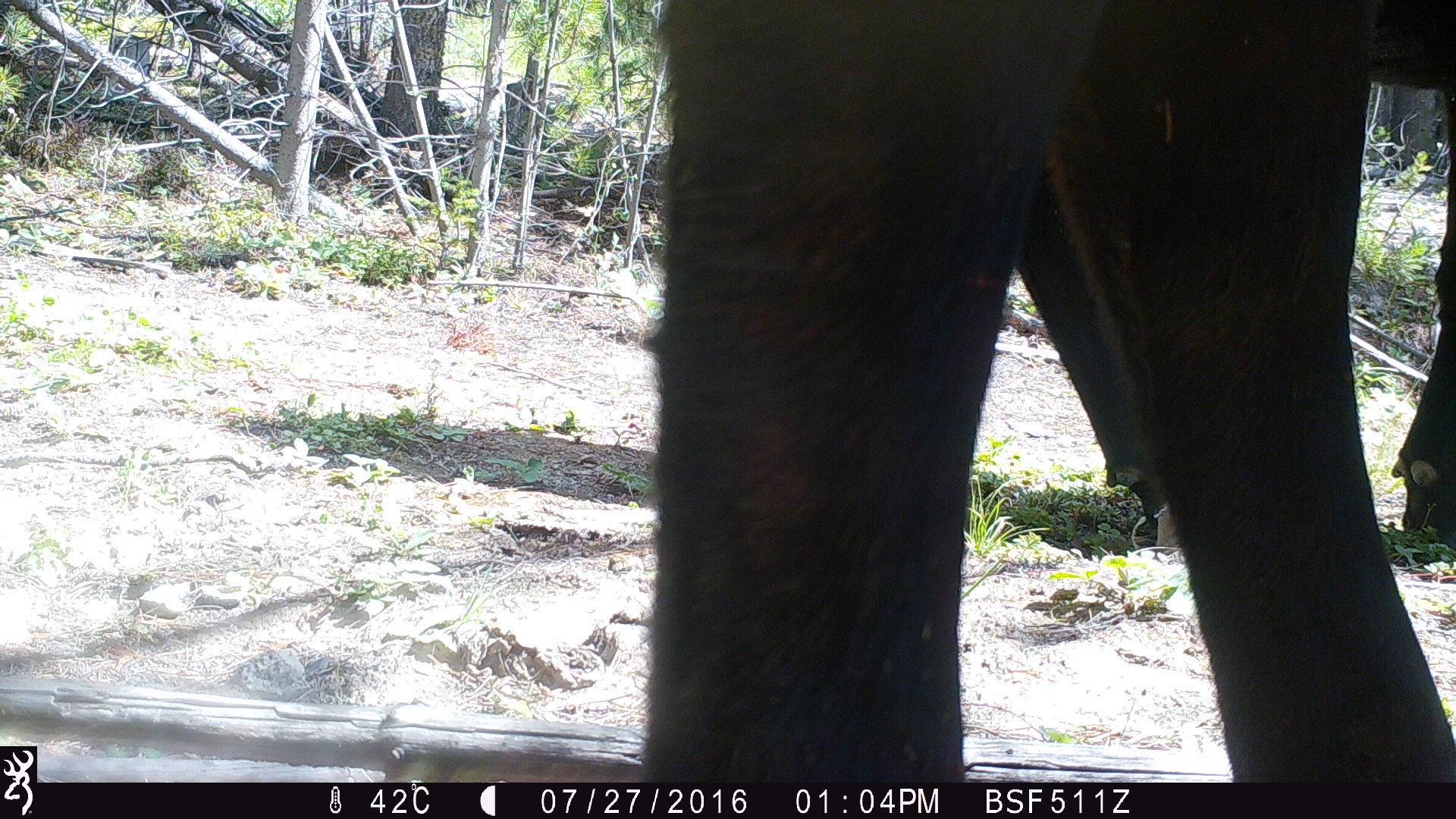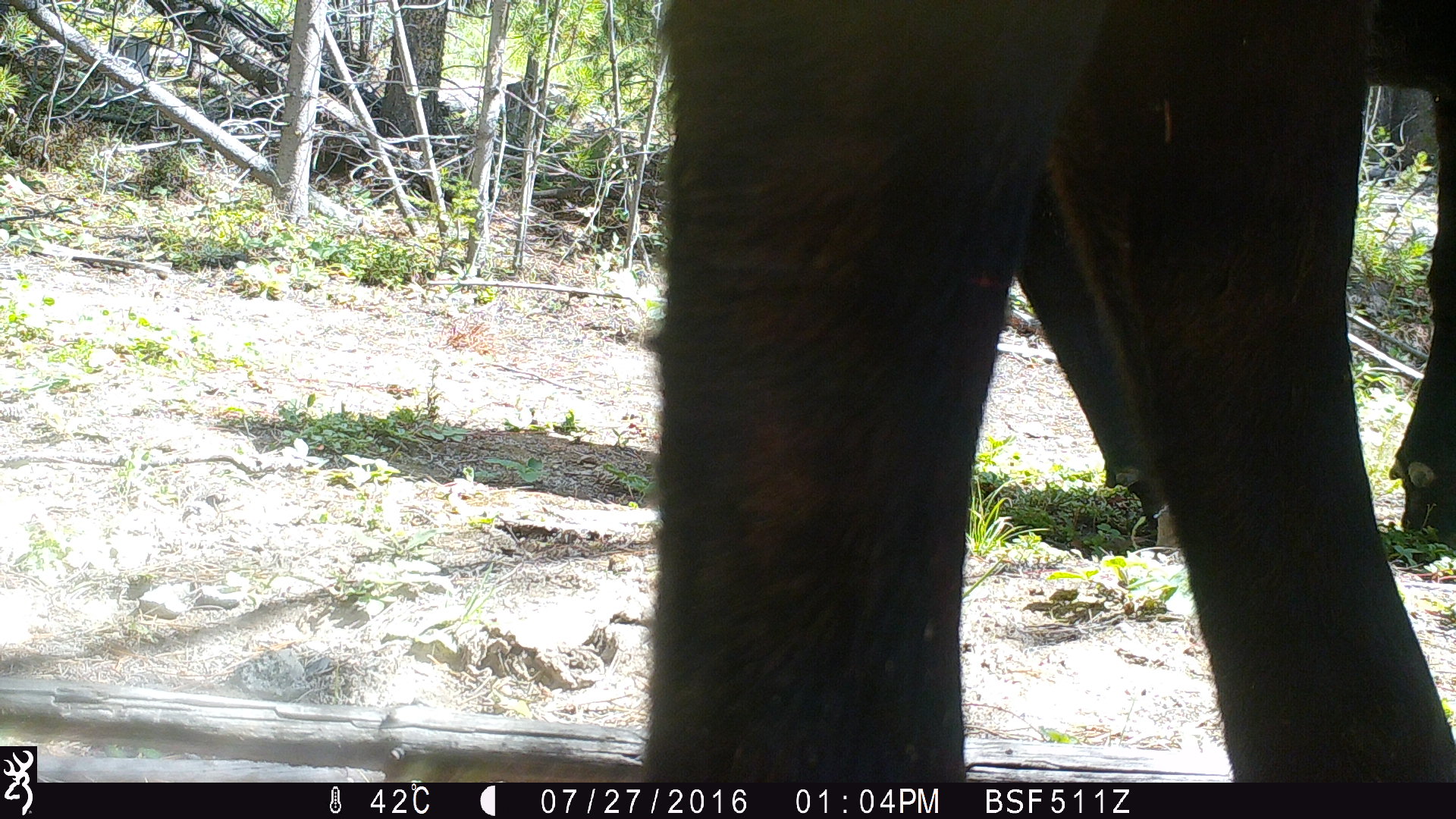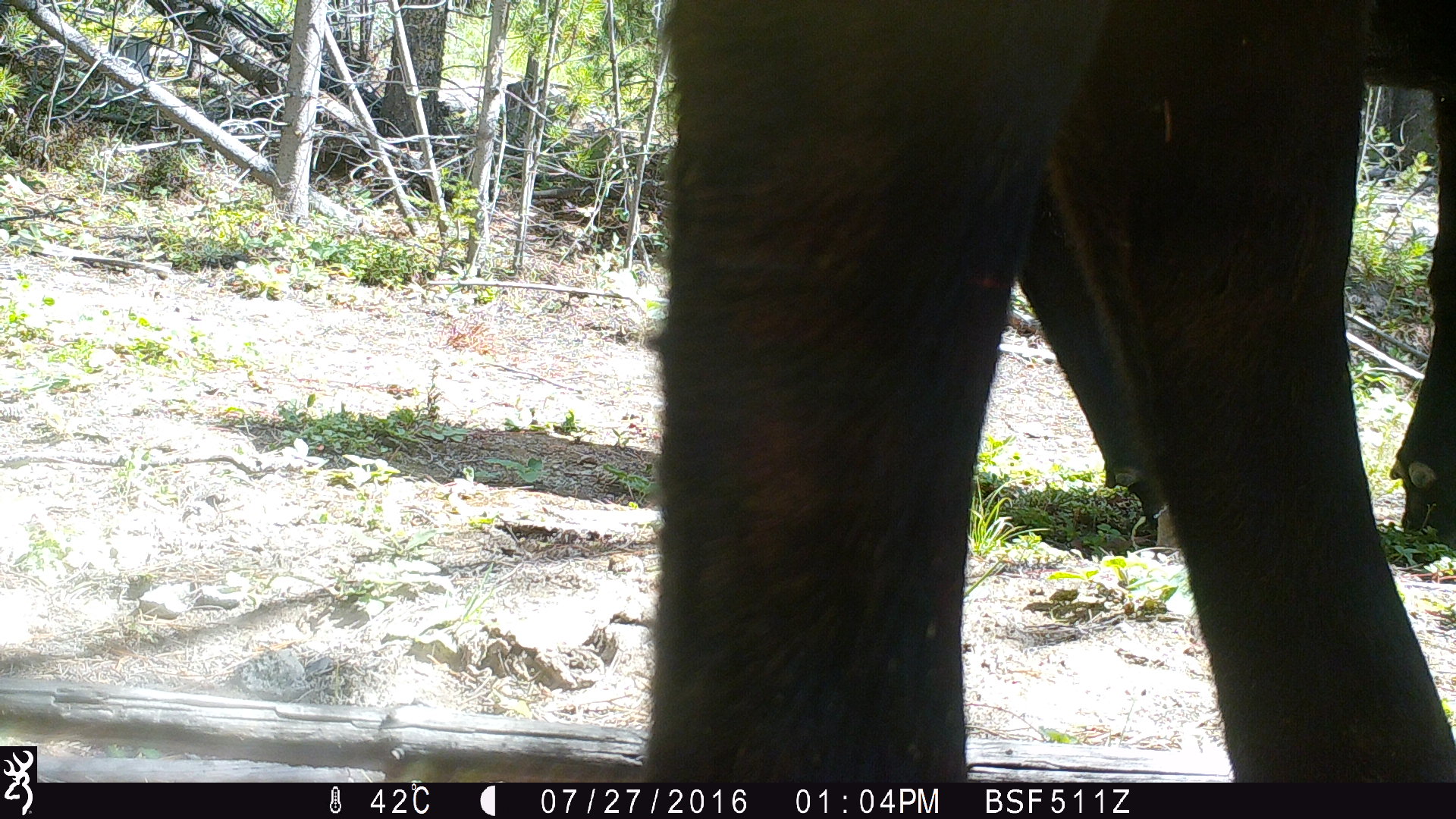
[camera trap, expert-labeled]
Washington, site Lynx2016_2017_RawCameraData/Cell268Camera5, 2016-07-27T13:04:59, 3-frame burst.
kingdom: Animalia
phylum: Chordata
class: Mammalia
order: Artiodactyla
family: Bovidae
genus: Bos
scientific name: Bos taurus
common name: domestic cattle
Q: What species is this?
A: Domestic cattle (Bos taurus).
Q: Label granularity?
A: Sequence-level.